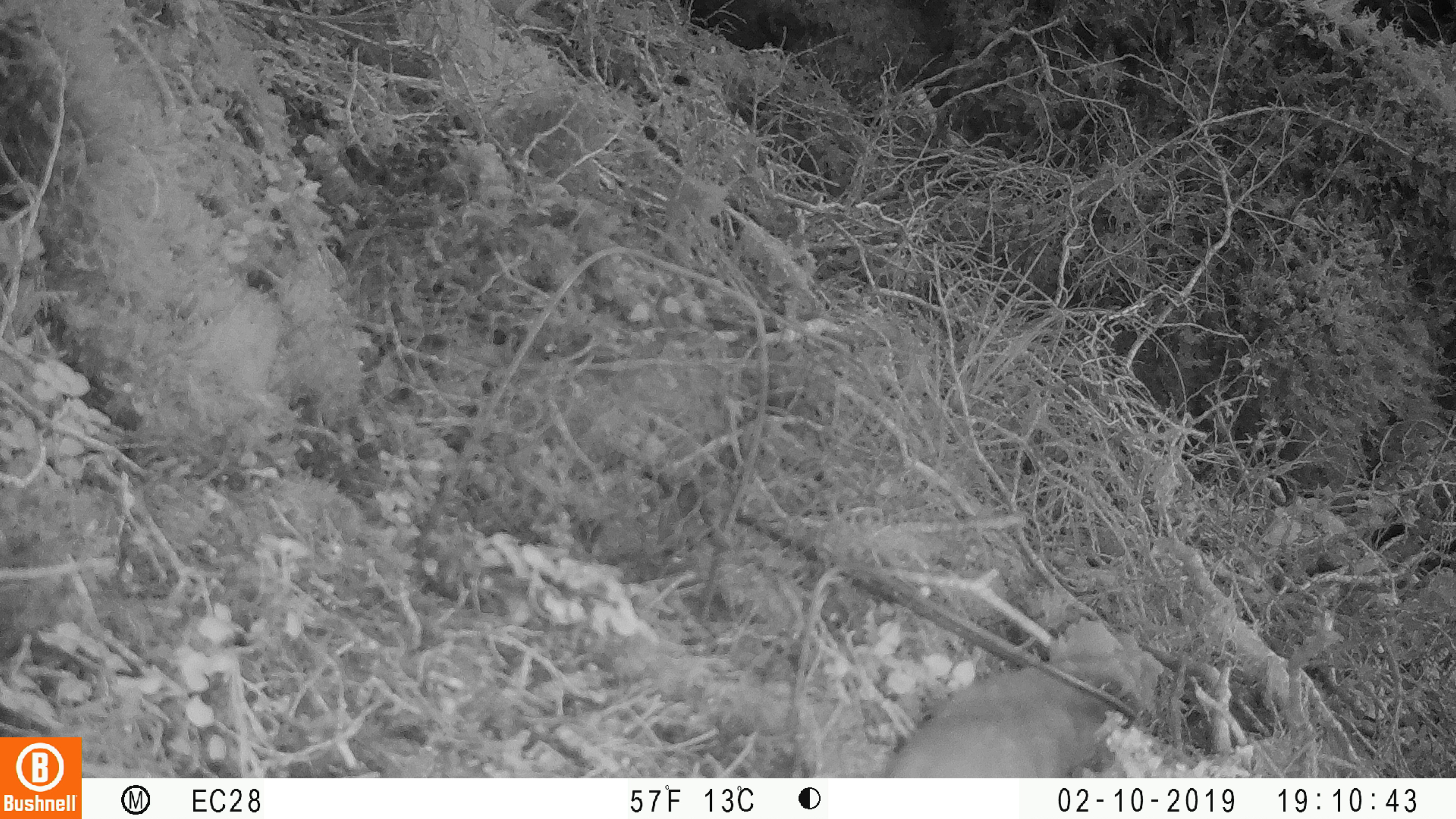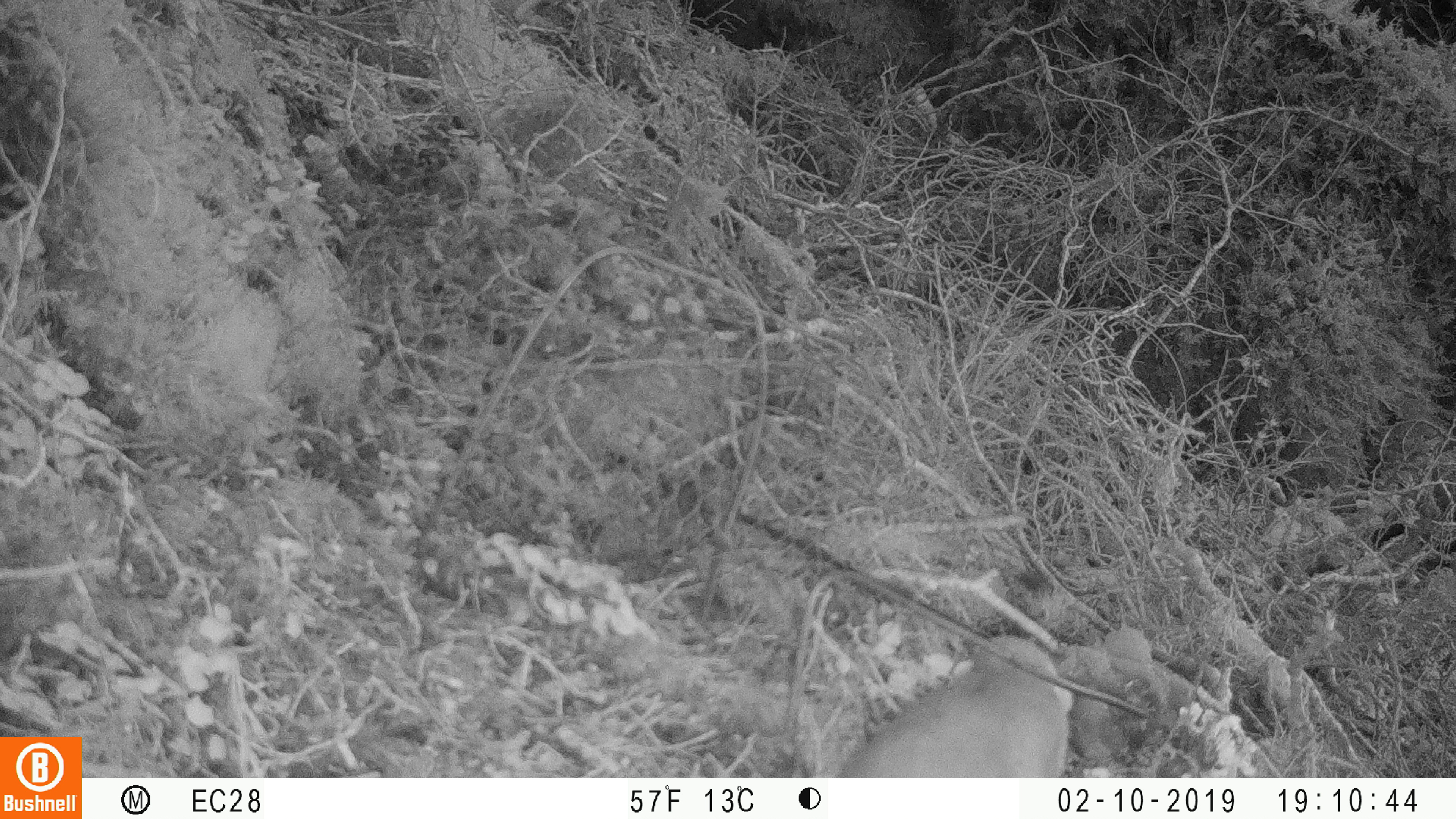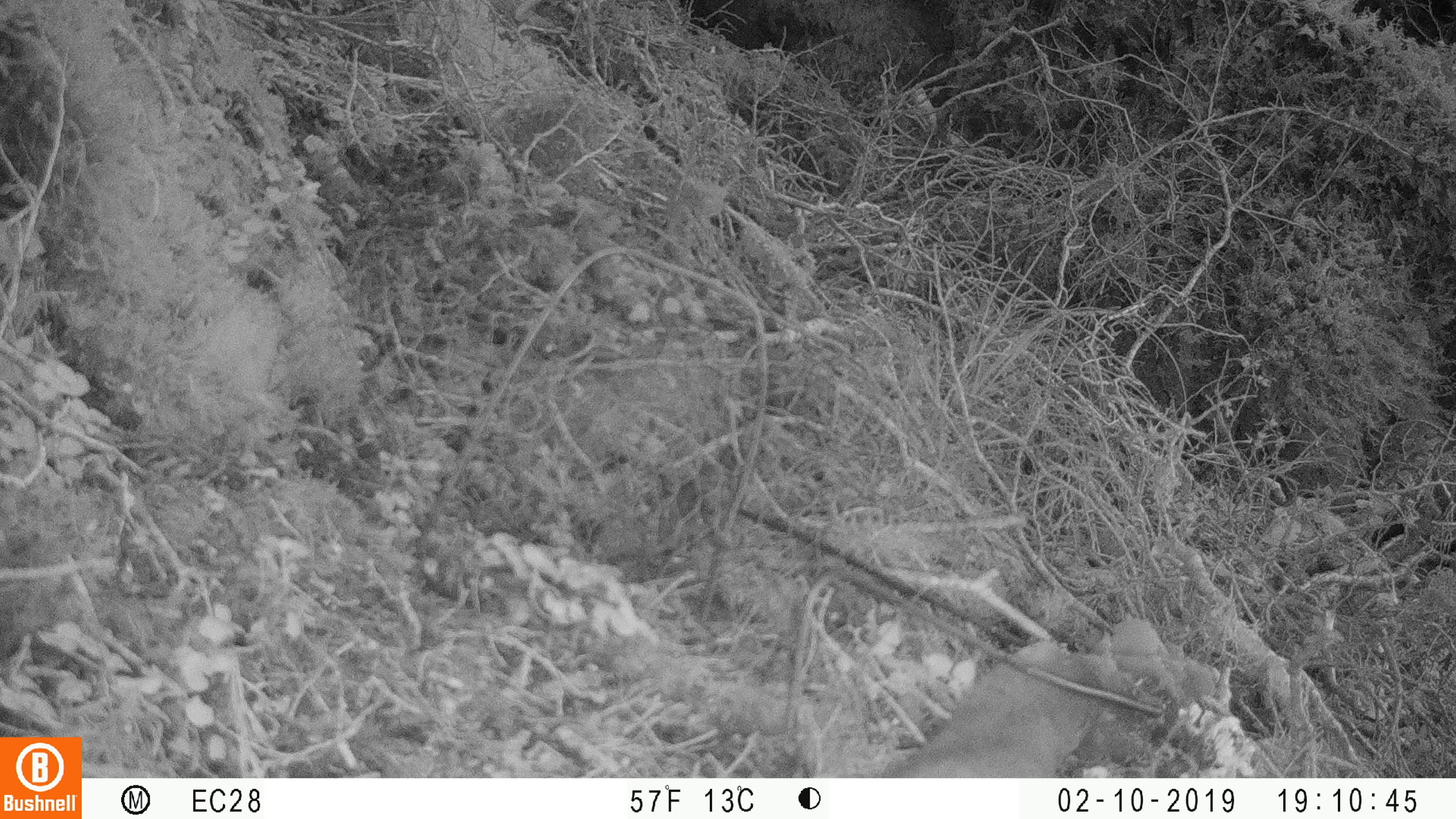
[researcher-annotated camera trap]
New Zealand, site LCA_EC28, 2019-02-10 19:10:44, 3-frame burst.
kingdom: Animalia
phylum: Chordata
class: Mammalia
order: Carnivora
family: Mustelidae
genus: Mustela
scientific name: Mustela erminea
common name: stoat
Stoat (Mustela erminea).